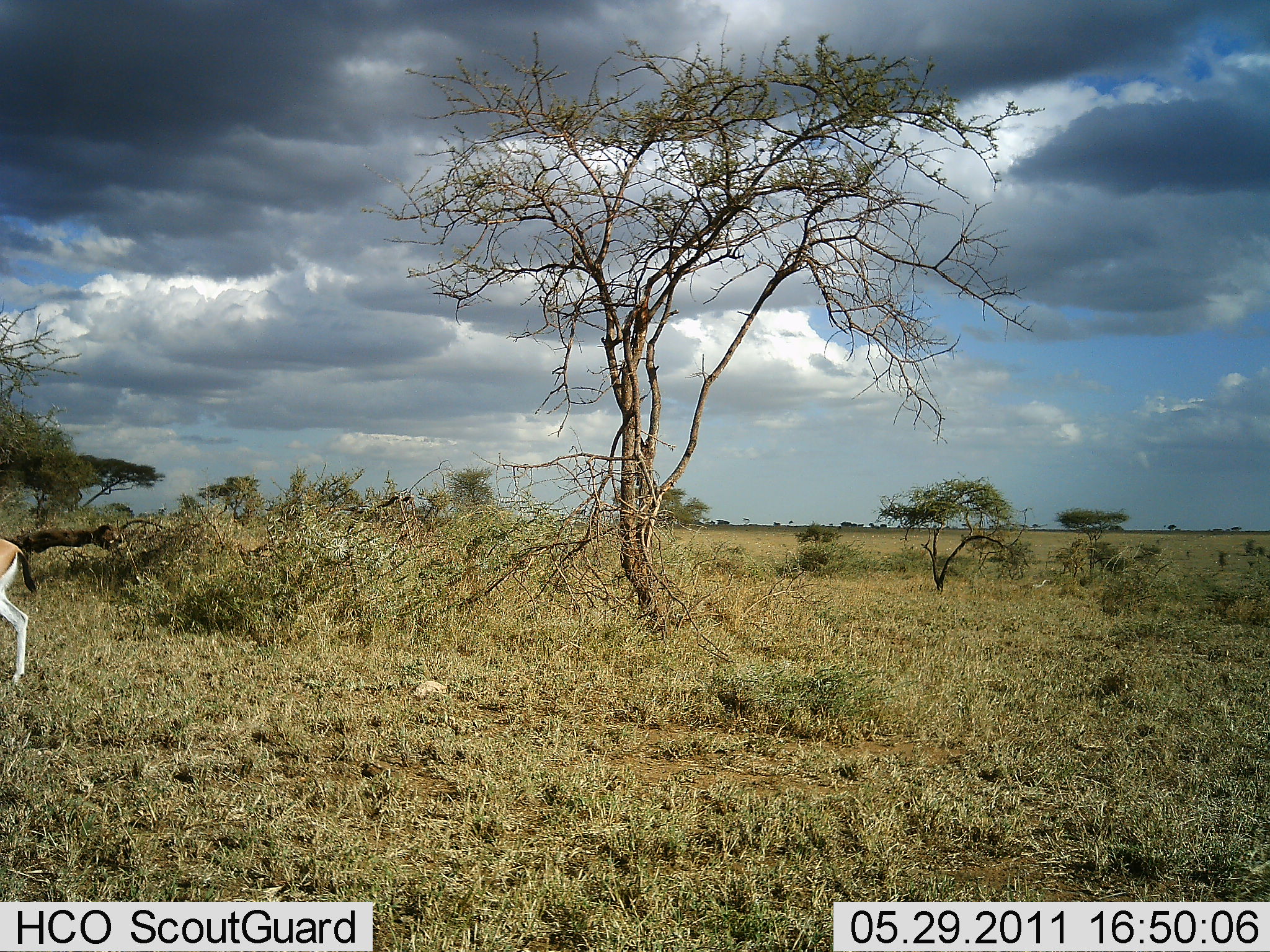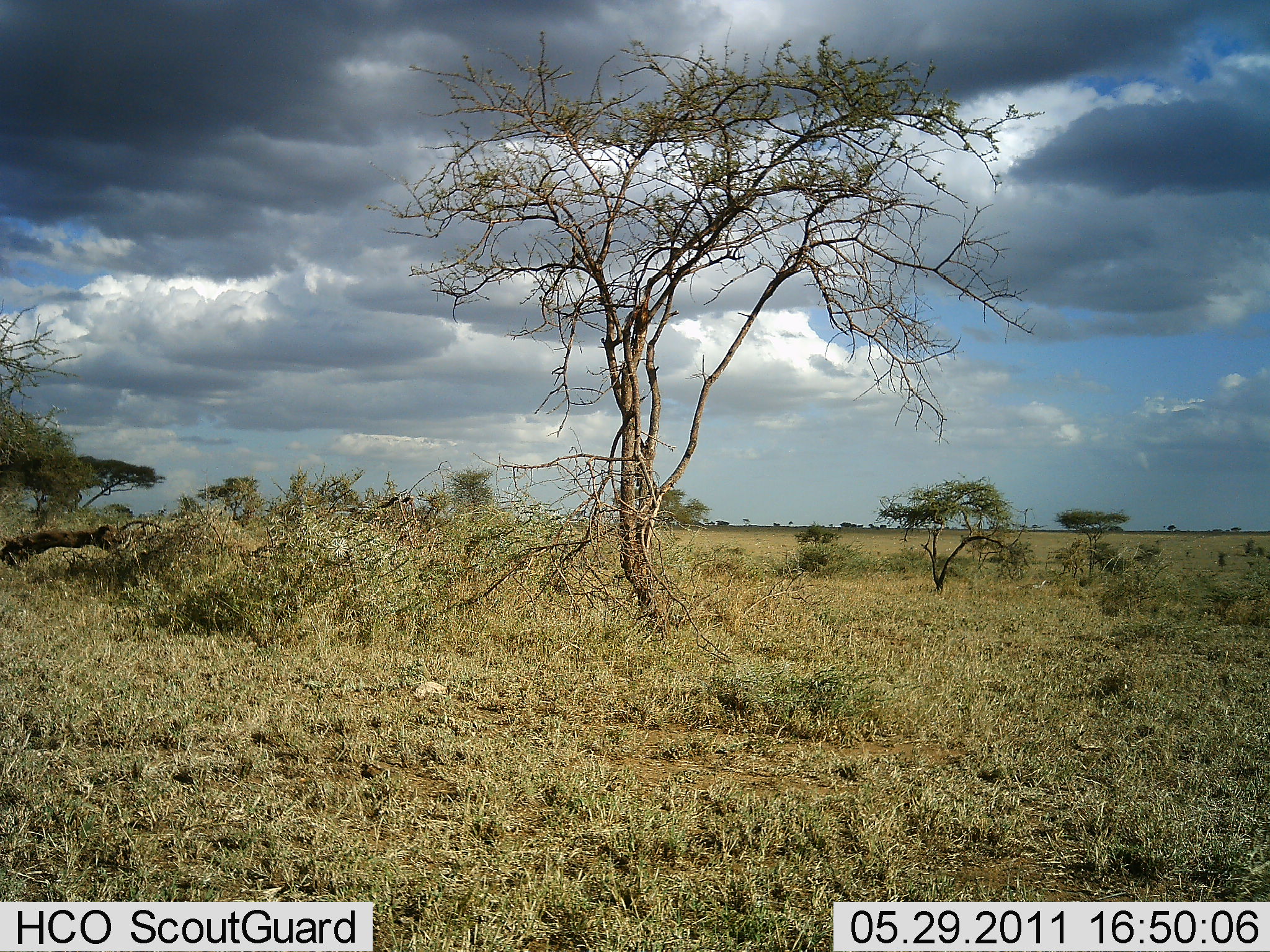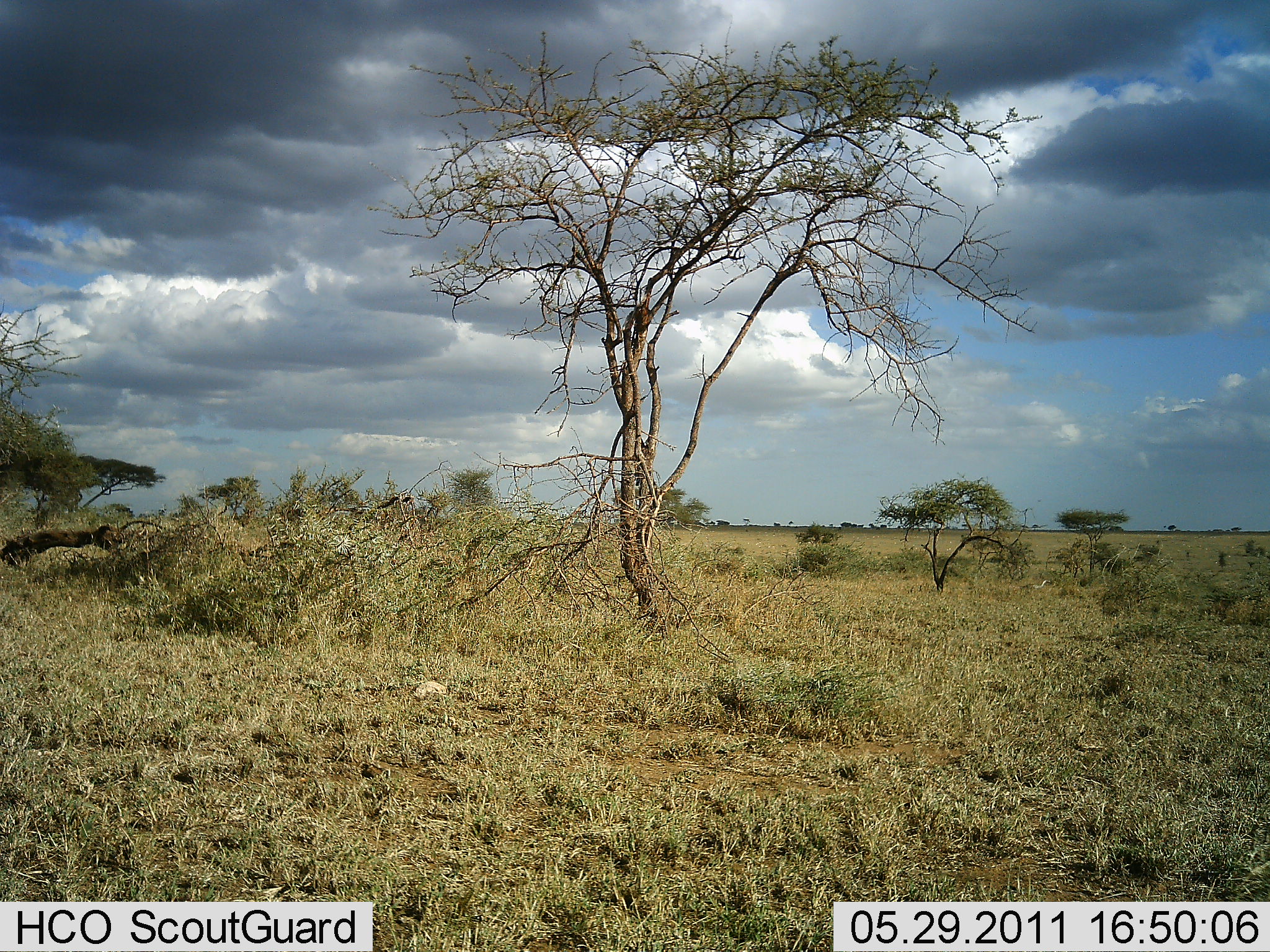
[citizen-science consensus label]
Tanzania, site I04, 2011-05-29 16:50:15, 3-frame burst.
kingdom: Animalia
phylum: Chordata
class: Mammalia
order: Artiodactyla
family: Bovidae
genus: Eudorcas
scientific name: Eudorcas thomsonii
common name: thomson's gazelle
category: gazellethomsons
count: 1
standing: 25%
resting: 0%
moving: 75%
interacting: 0%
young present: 0%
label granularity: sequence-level